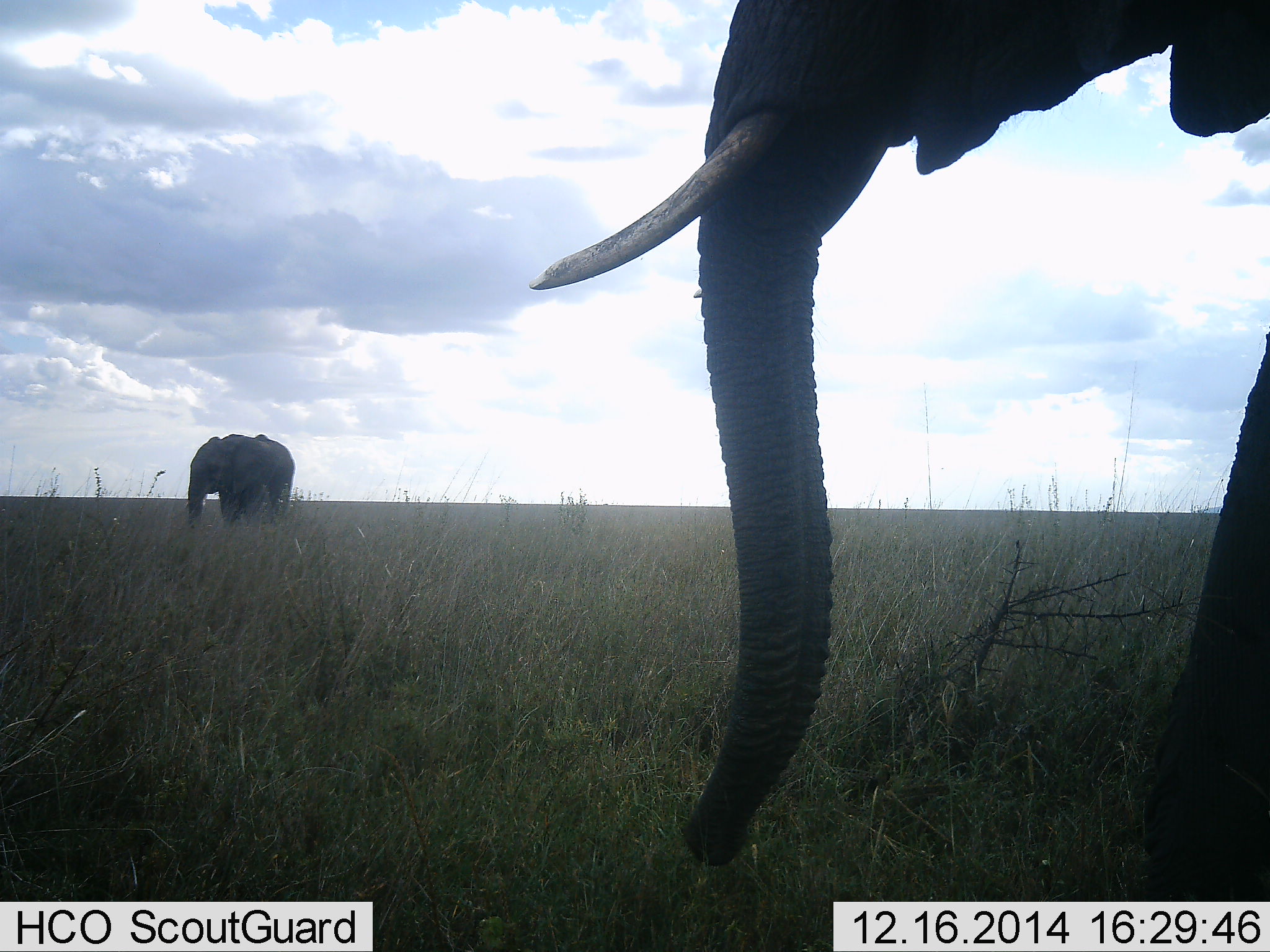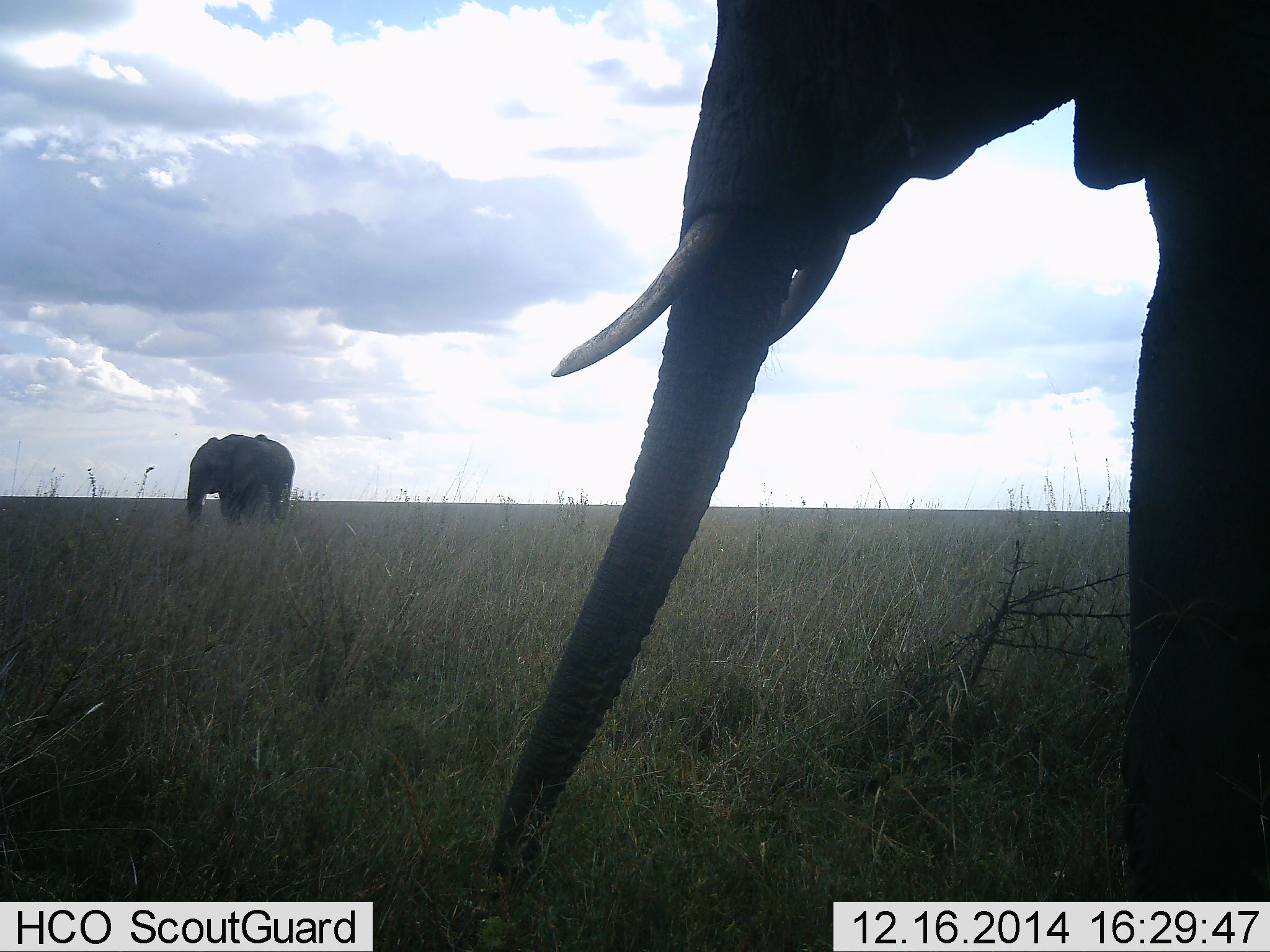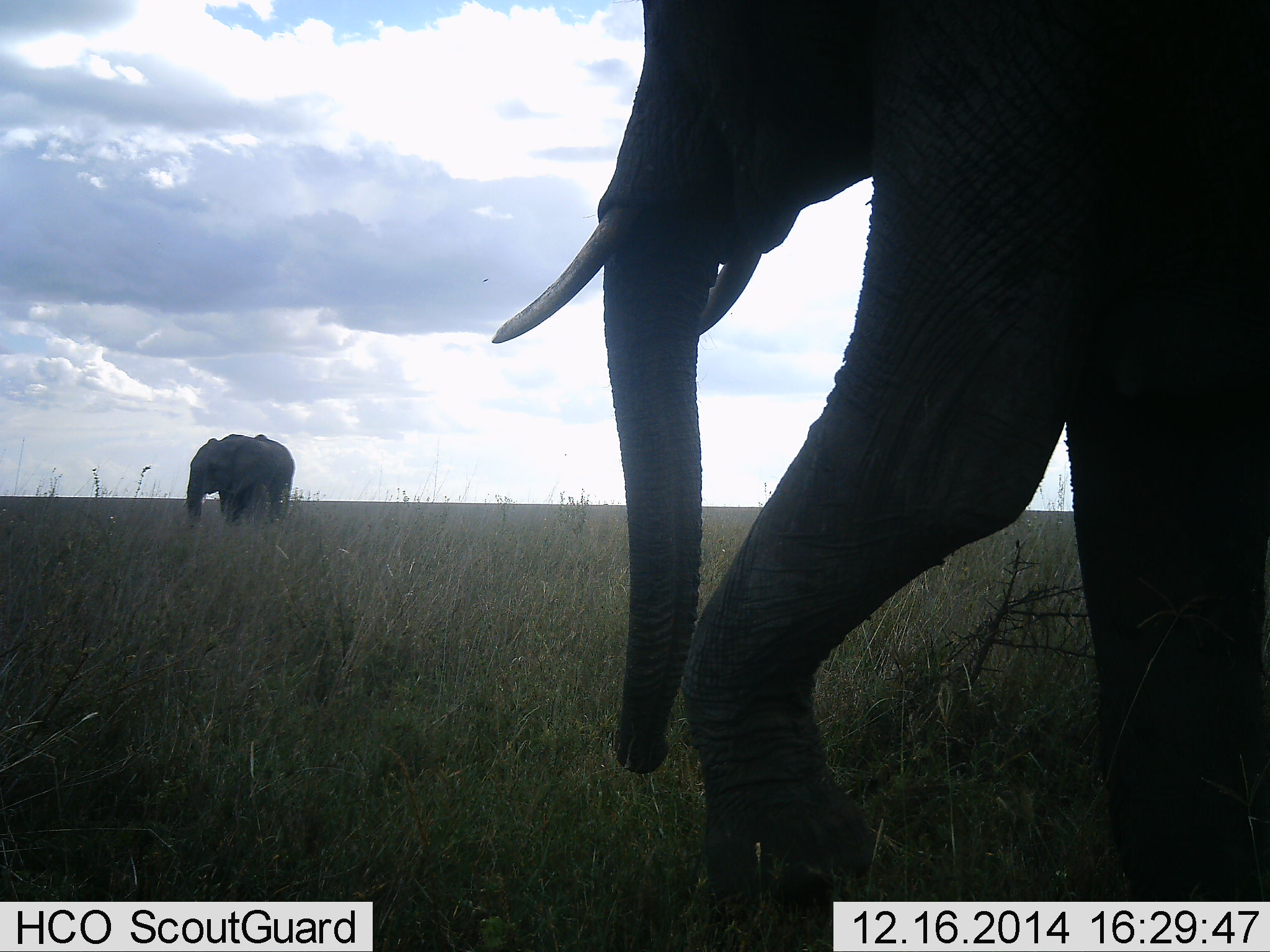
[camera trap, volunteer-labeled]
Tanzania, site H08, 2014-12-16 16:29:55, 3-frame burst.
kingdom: Animalia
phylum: Chordata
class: Mammalia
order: Proboscidea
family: Elephantidae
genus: Loxodonta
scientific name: Loxodonta africana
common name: african bush elephant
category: elephant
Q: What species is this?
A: Elephant (african bush elephant) (Loxodonta africana).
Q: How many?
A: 2.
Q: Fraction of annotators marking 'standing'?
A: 80%.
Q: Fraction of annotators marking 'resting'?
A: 0%.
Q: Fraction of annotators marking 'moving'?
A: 70%.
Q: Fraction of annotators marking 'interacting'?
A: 0%.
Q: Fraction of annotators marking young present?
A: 10%.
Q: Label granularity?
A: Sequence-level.